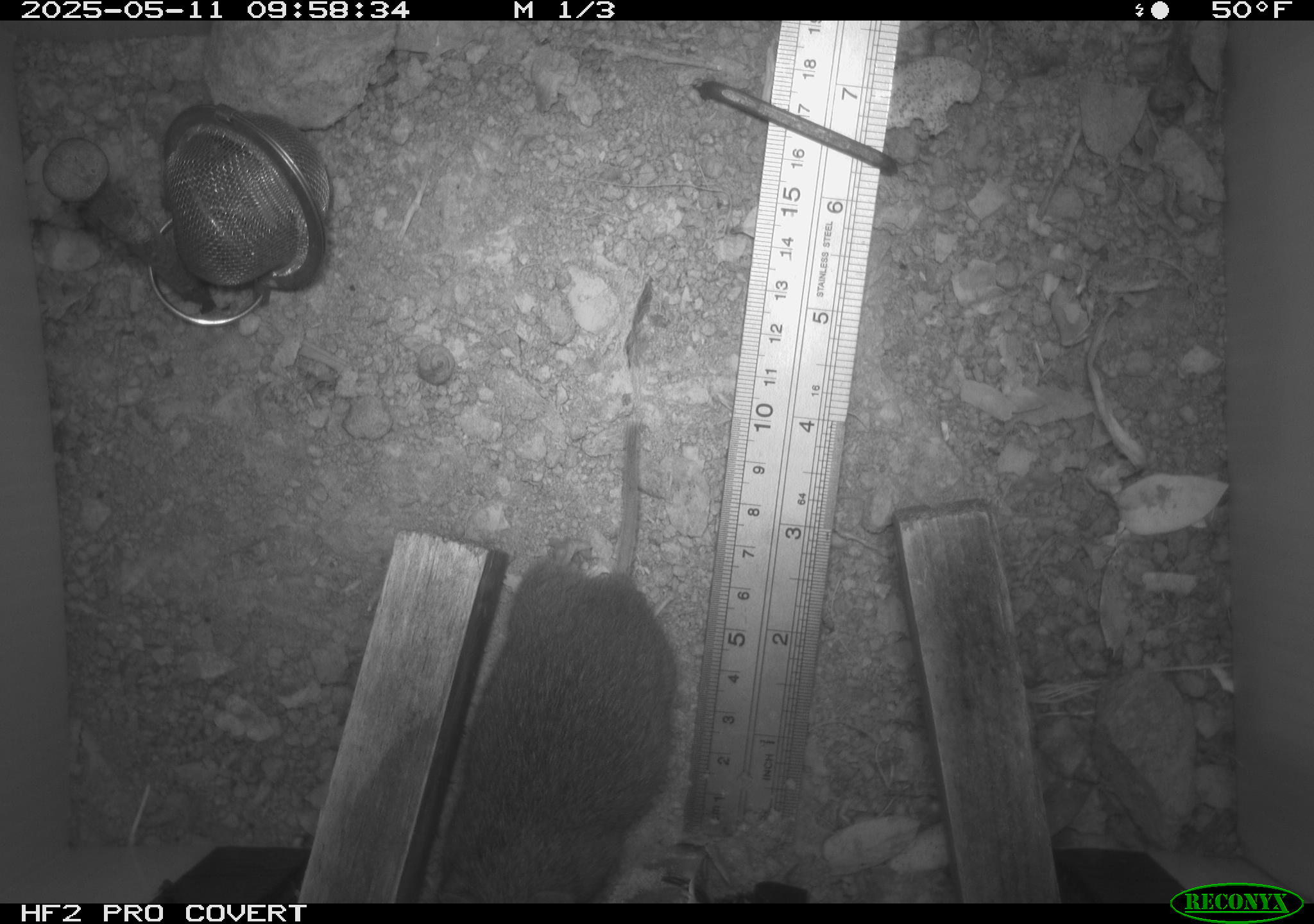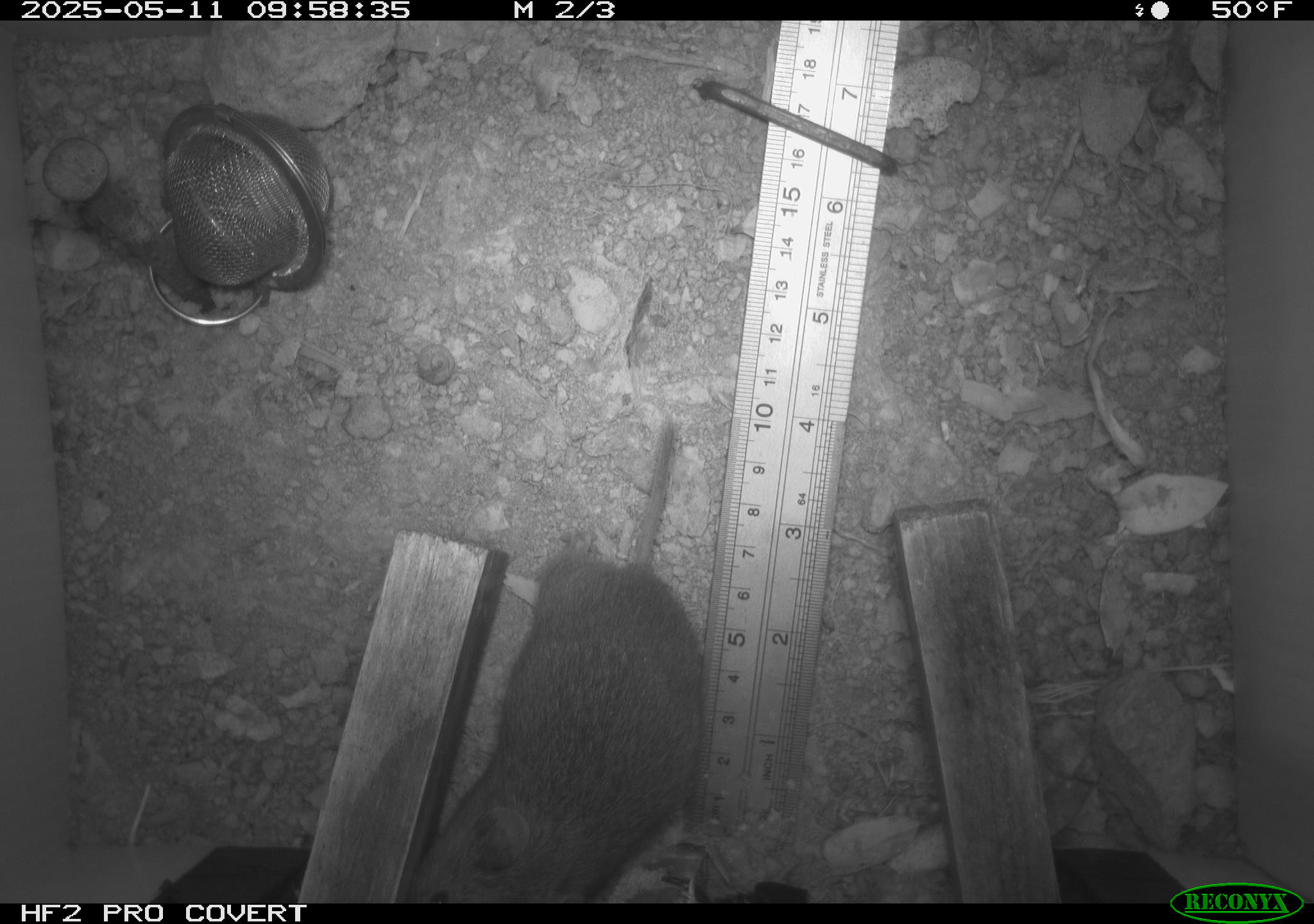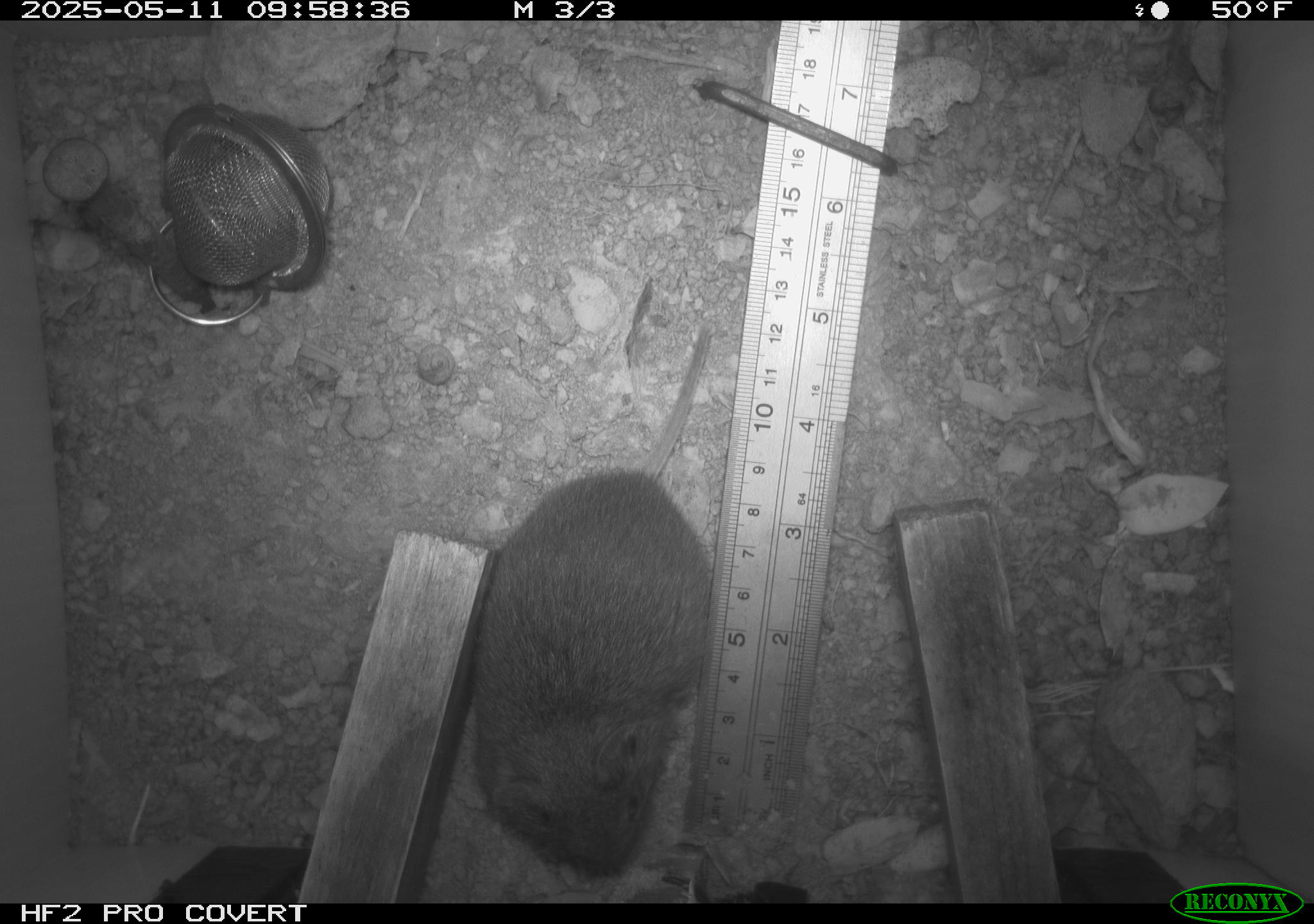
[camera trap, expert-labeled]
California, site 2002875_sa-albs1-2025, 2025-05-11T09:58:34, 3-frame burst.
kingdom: Animalia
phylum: Chordata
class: Mammalia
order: Rodentia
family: Cricetidae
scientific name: Arvicolinae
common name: voles, lemmings, and muskrats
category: arvicolinae subfamily